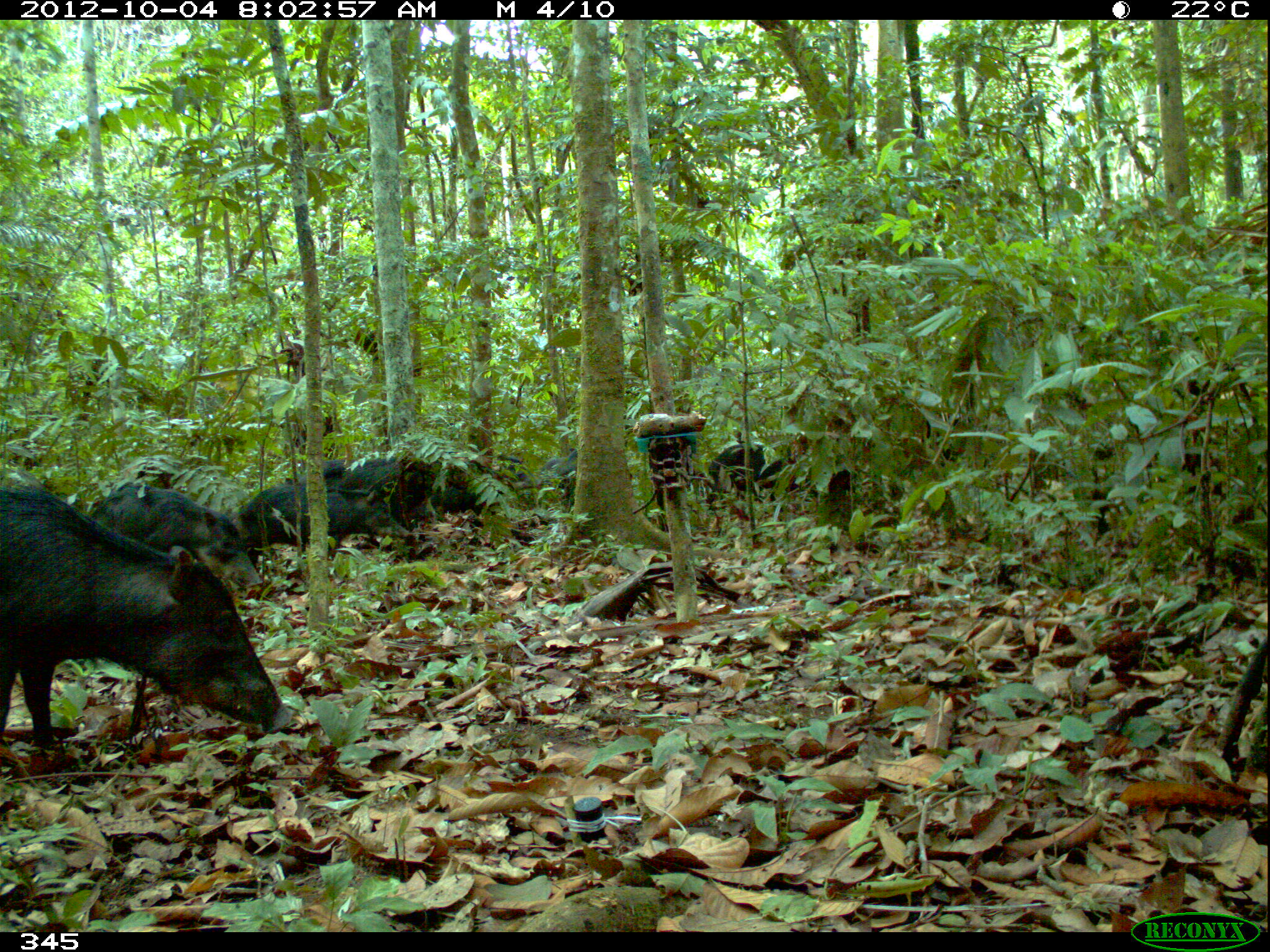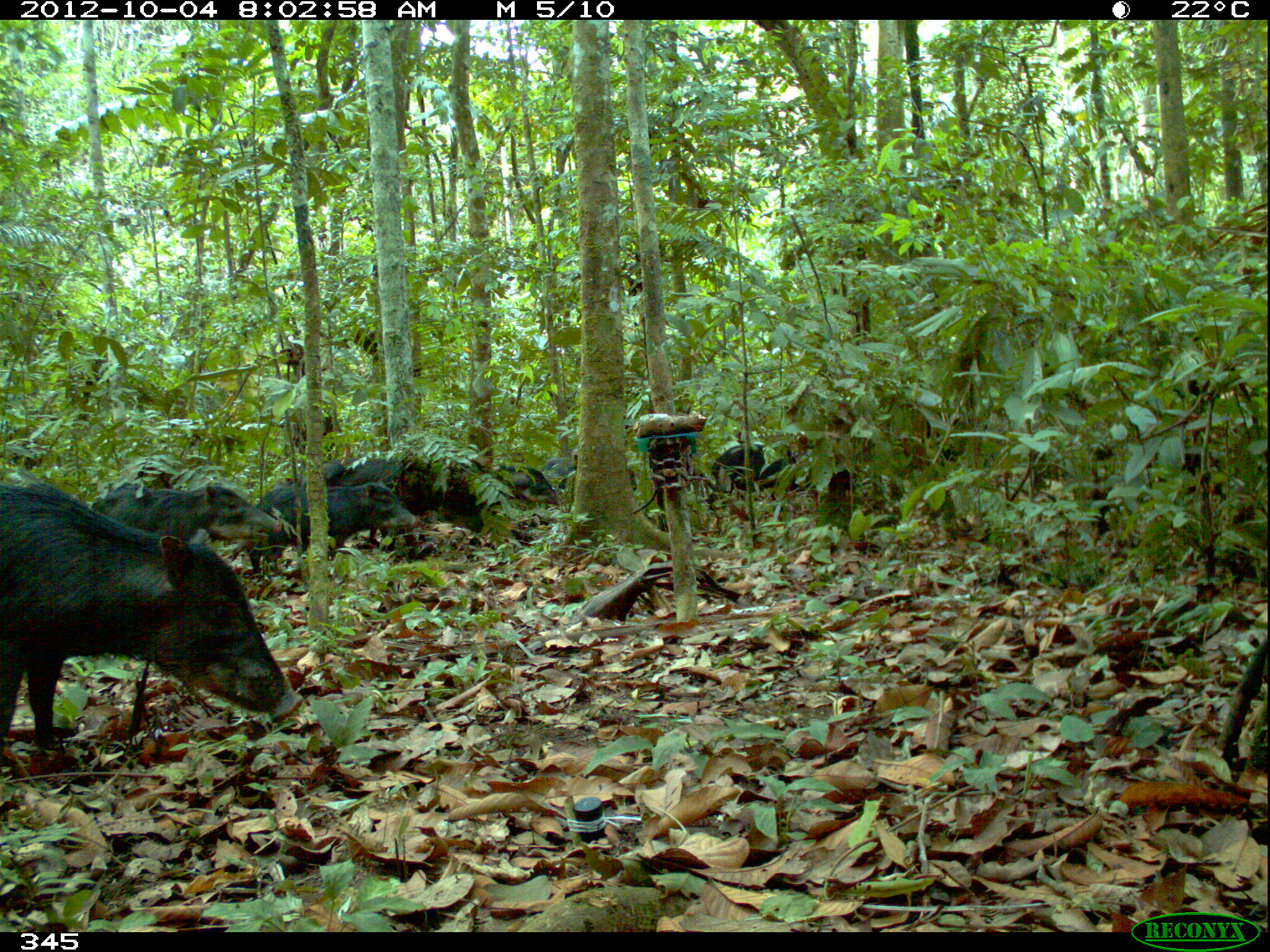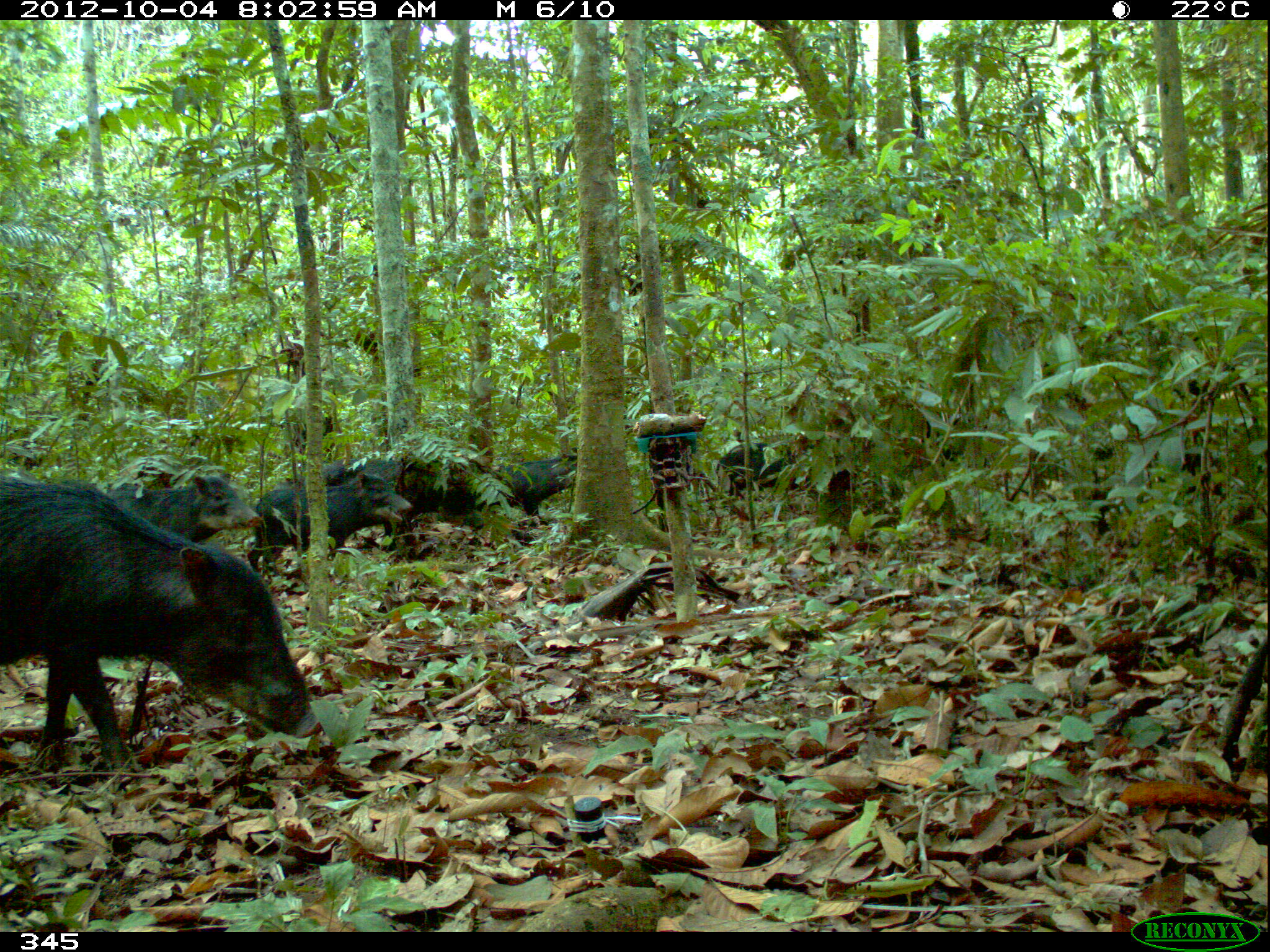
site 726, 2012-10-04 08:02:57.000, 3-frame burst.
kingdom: Animalia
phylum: Chordata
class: Mammalia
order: Artiodactyla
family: Tayassuidae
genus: Tayassu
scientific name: Tayassu pecari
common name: white-lipped peccary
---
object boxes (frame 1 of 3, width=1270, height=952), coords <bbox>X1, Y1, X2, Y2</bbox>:
tayassu pecari: <bbox>1, 482, 297, 750</bbox>; <bbox>75, 489, 263, 602</bbox>; <bbox>349, 446, 476, 546</bbox>; <bbox>188, 459, 299, 563</bbox>; <bbox>300, 454, 378, 544</bbox>; <bbox>708, 433, 797, 497</bbox>; <bbox>560, 446, 616, 517</bbox>; <bbox>493, 454, 535, 493</bbox>; <bbox>537, 455, 569, 496</bbox>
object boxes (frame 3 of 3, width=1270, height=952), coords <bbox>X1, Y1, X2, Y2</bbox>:
tayassu pecari: <bbox>0, 472, 323, 772</bbox>; <bbox>245, 468, 413, 575</bbox>; <bbox>344, 456, 488, 547</bbox>; <bbox>104, 470, 264, 541</bbox>; <bbox>487, 445, 580, 527</bbox>; <bbox>713, 440, 839, 497</bbox>; <bbox>317, 455, 366, 482</bbox>